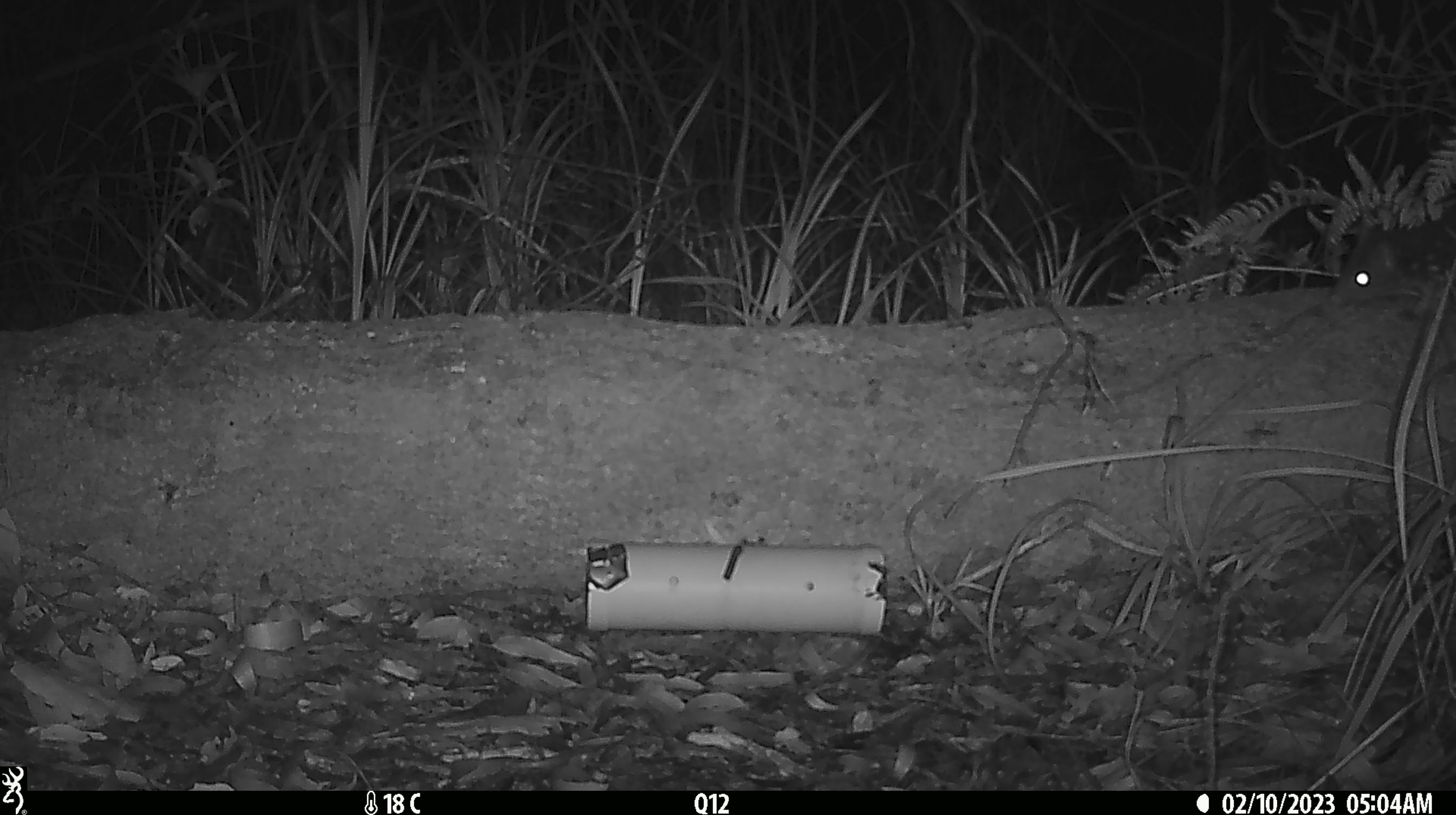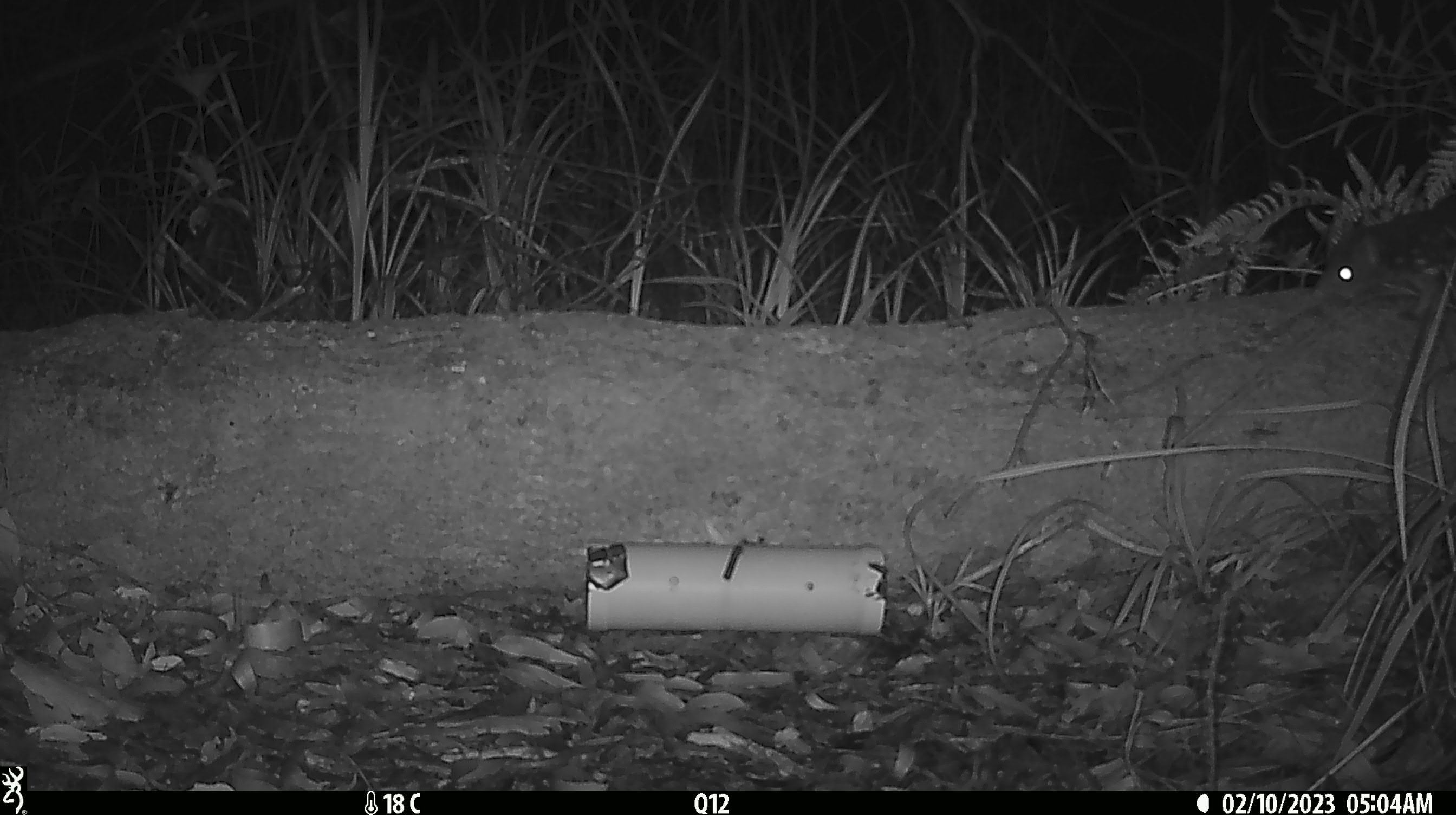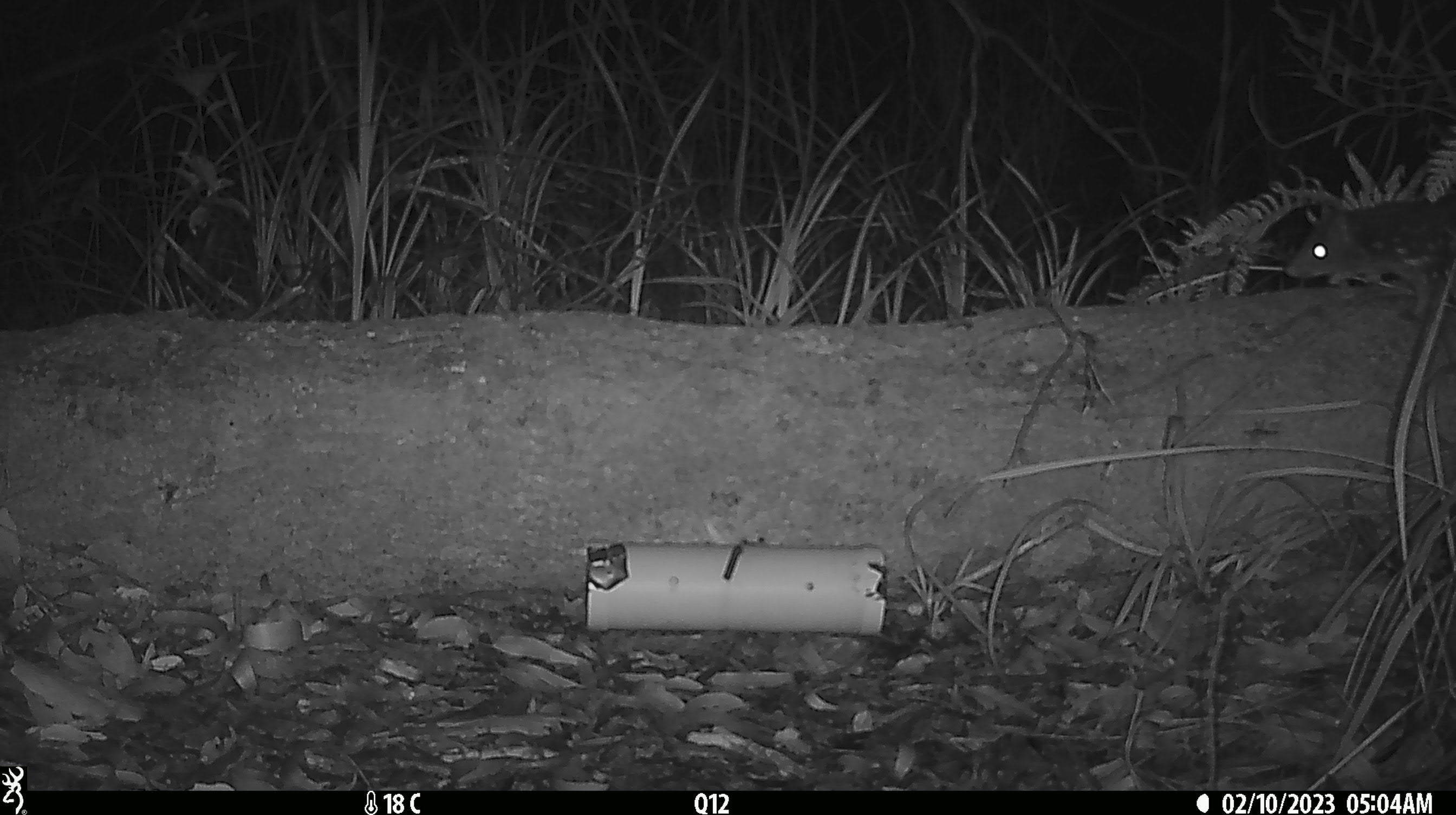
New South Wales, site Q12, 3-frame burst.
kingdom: Animalia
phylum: Chordata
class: Mammalia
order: Dasyuromorphia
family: Dasyuridae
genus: Dasyurus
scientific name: Dasyurus maculatus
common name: spotted-tailed quoll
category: quoll